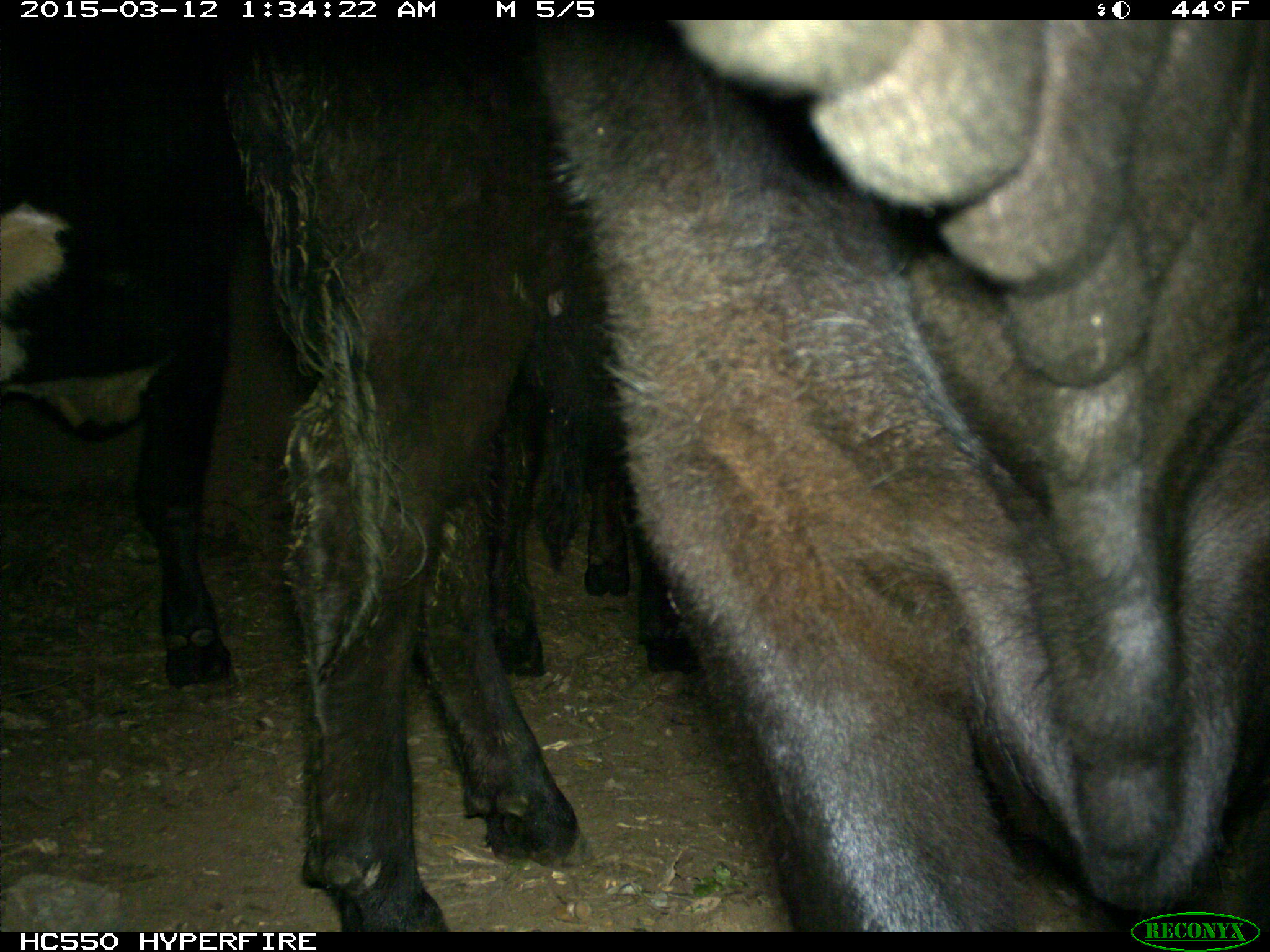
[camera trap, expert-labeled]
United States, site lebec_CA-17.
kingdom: Animalia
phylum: Chordata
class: Mammalia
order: Artiodactyla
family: Bovidae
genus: Bos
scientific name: Bos taurus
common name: domestic cow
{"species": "Bos taurus (domestic cow)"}